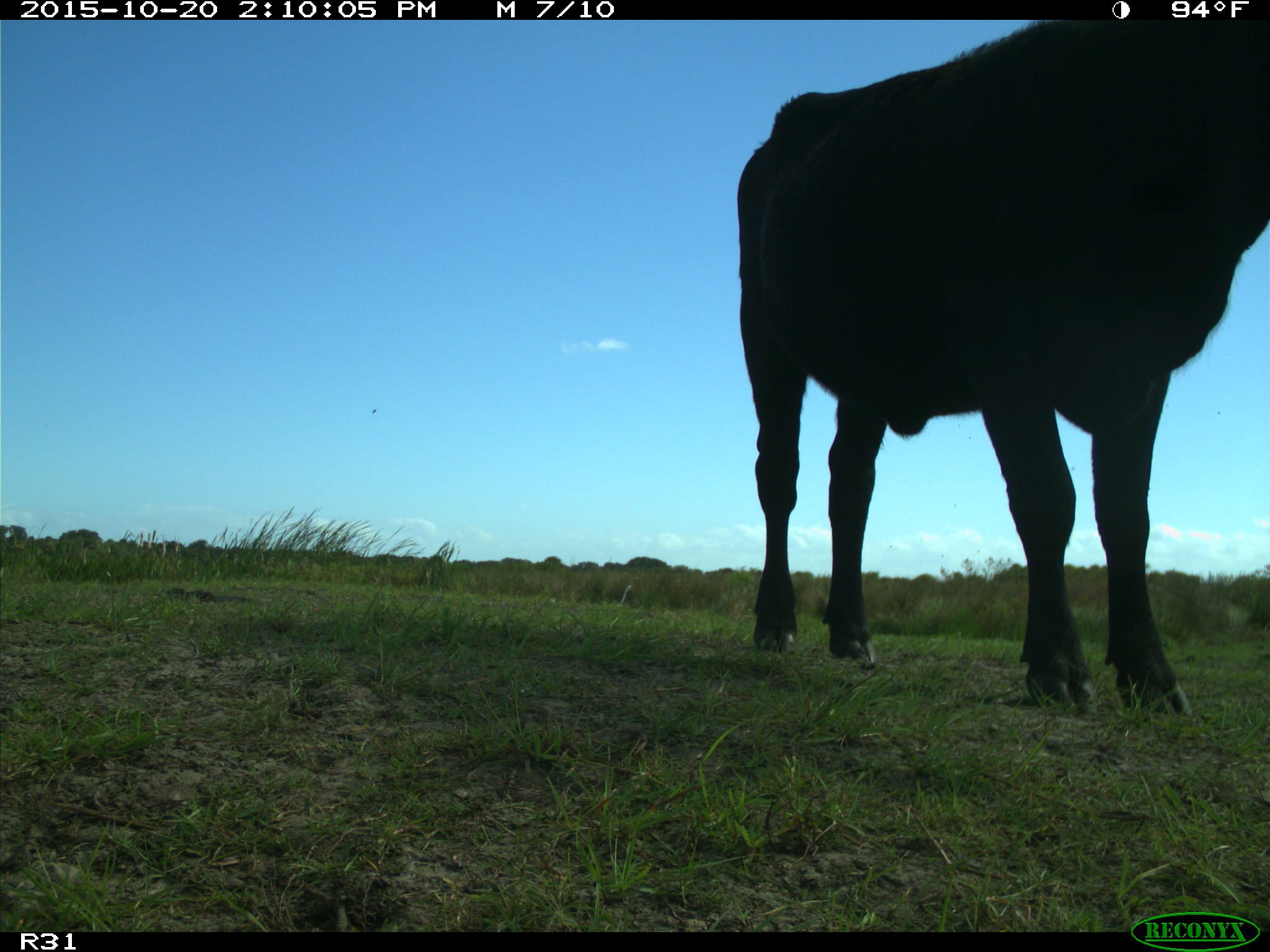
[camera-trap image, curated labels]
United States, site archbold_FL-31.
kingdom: Animalia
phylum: Chordata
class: Mammalia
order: Artiodactyla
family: Bovidae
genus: Bos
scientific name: Bos taurus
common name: domestic cow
Bos taurus (domestic cow).